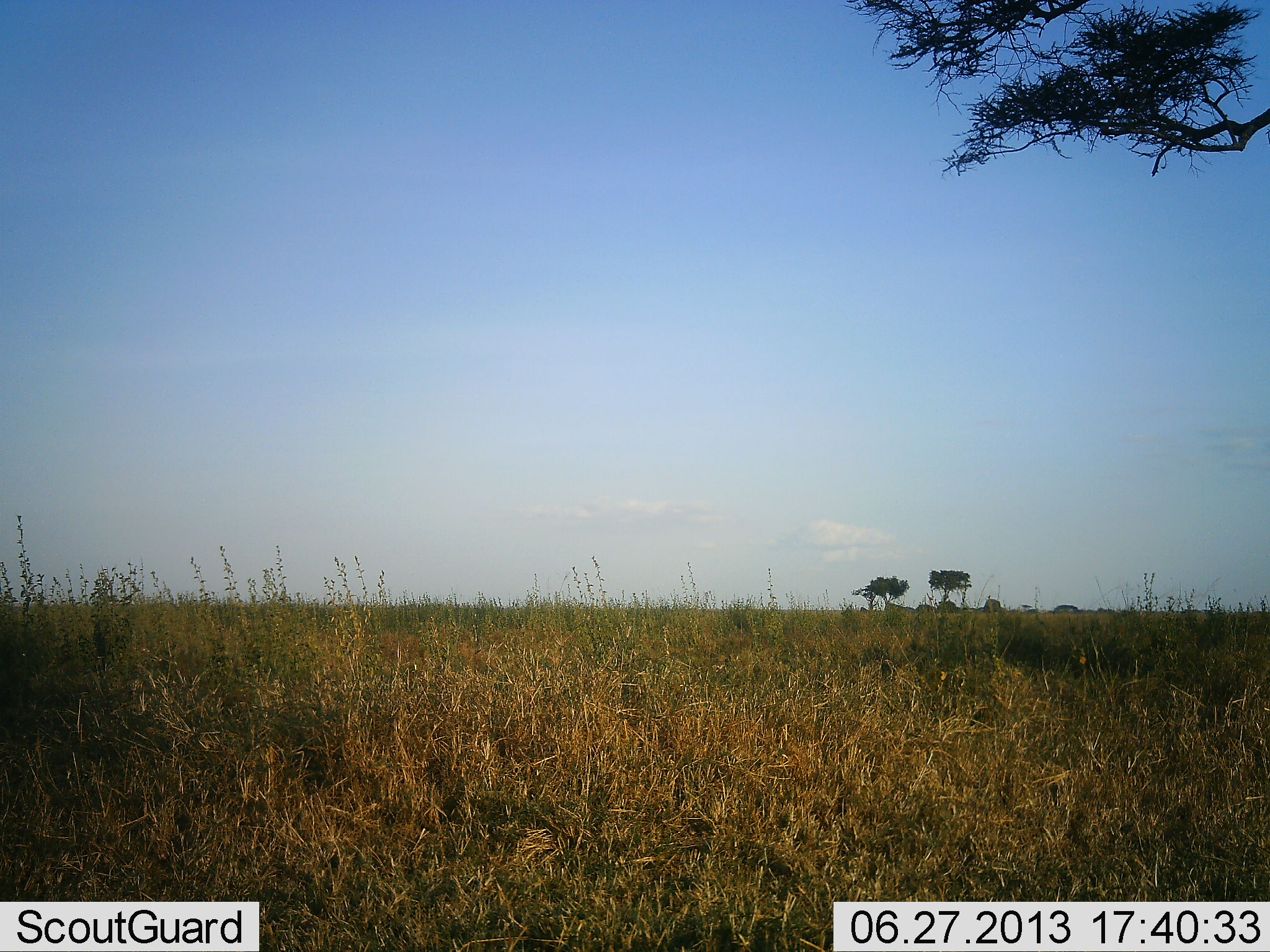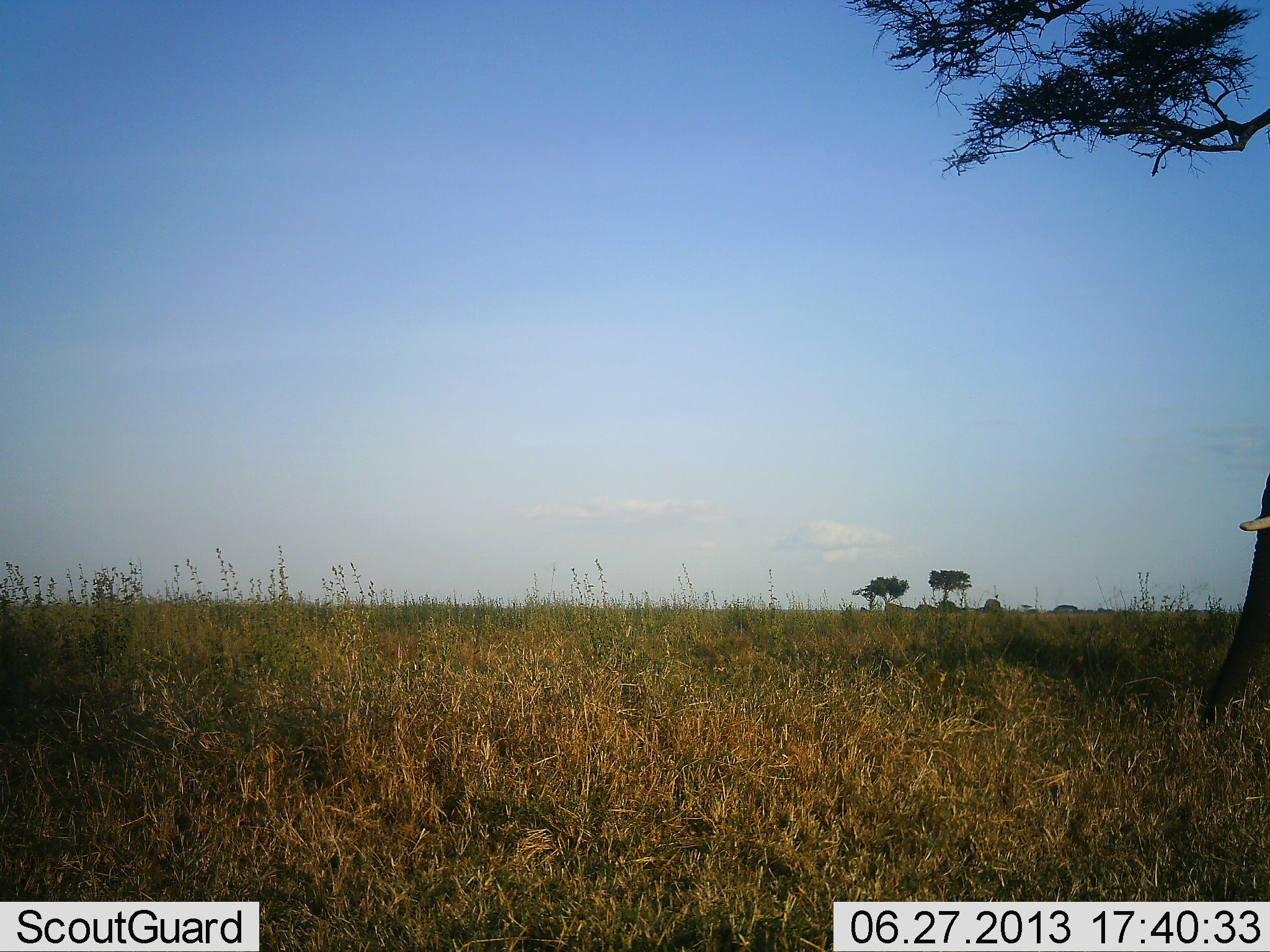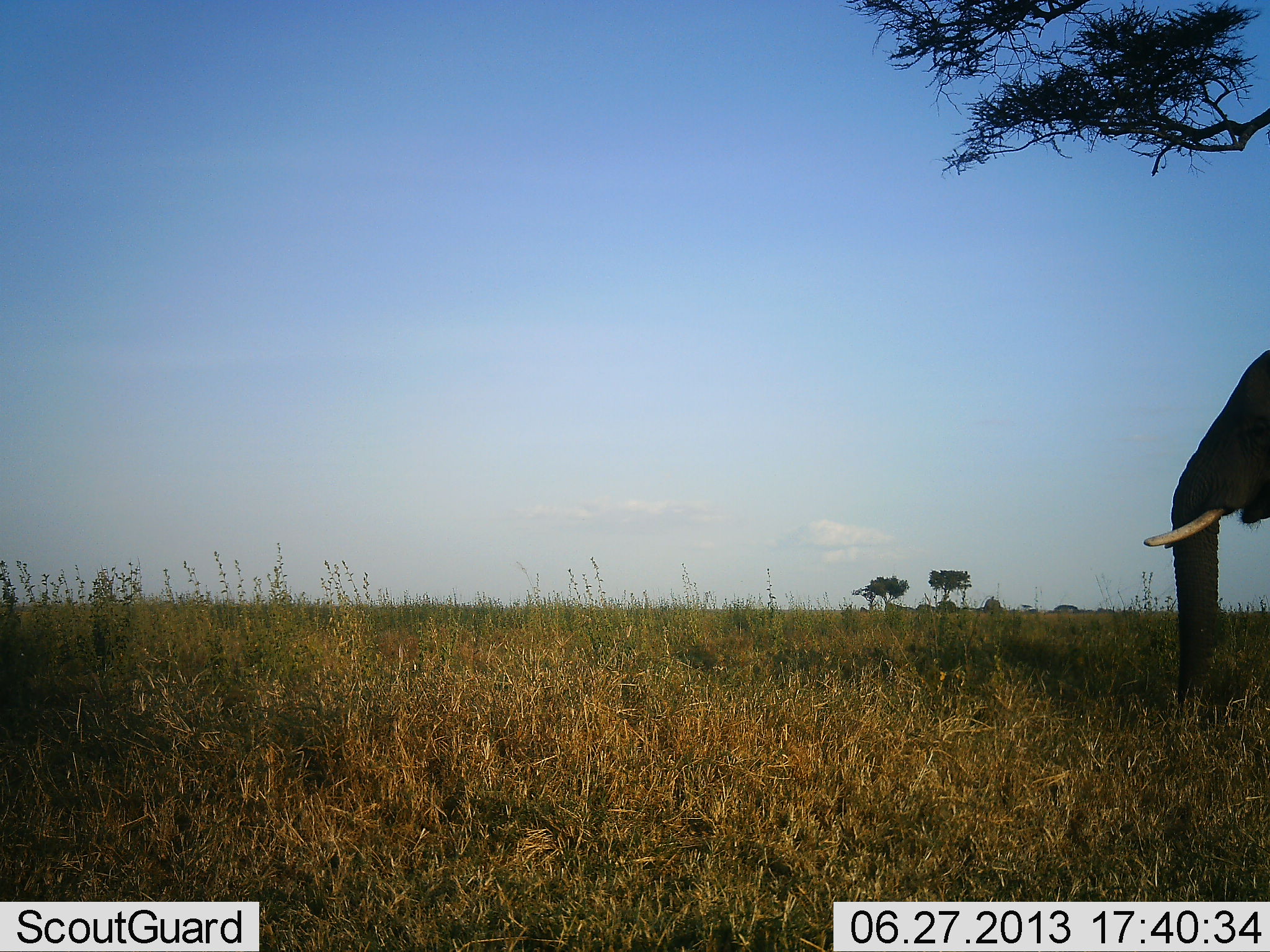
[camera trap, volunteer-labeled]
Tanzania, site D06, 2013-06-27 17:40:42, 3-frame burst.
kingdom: Animalia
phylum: Chordata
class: Mammalia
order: Proboscidea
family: Elephantidae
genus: Loxodonta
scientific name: Loxodonta africana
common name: african bush elephant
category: elephant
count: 1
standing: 27%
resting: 0%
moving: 76%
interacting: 0%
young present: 0%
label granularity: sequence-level